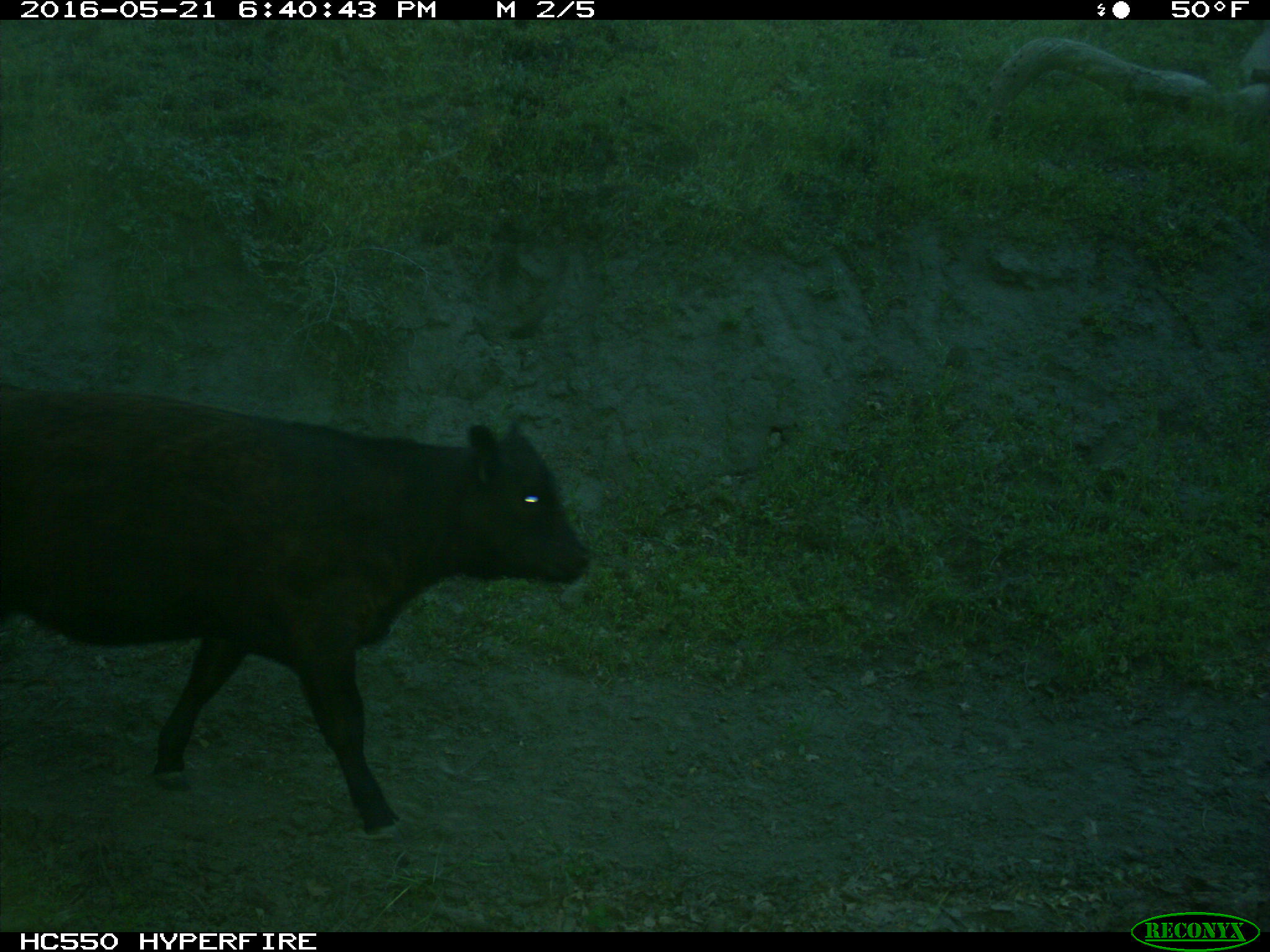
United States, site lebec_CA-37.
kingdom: Animalia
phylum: Chordata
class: Mammalia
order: Artiodactyla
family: Bovidae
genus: Bos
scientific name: Bos taurus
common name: domestic cow